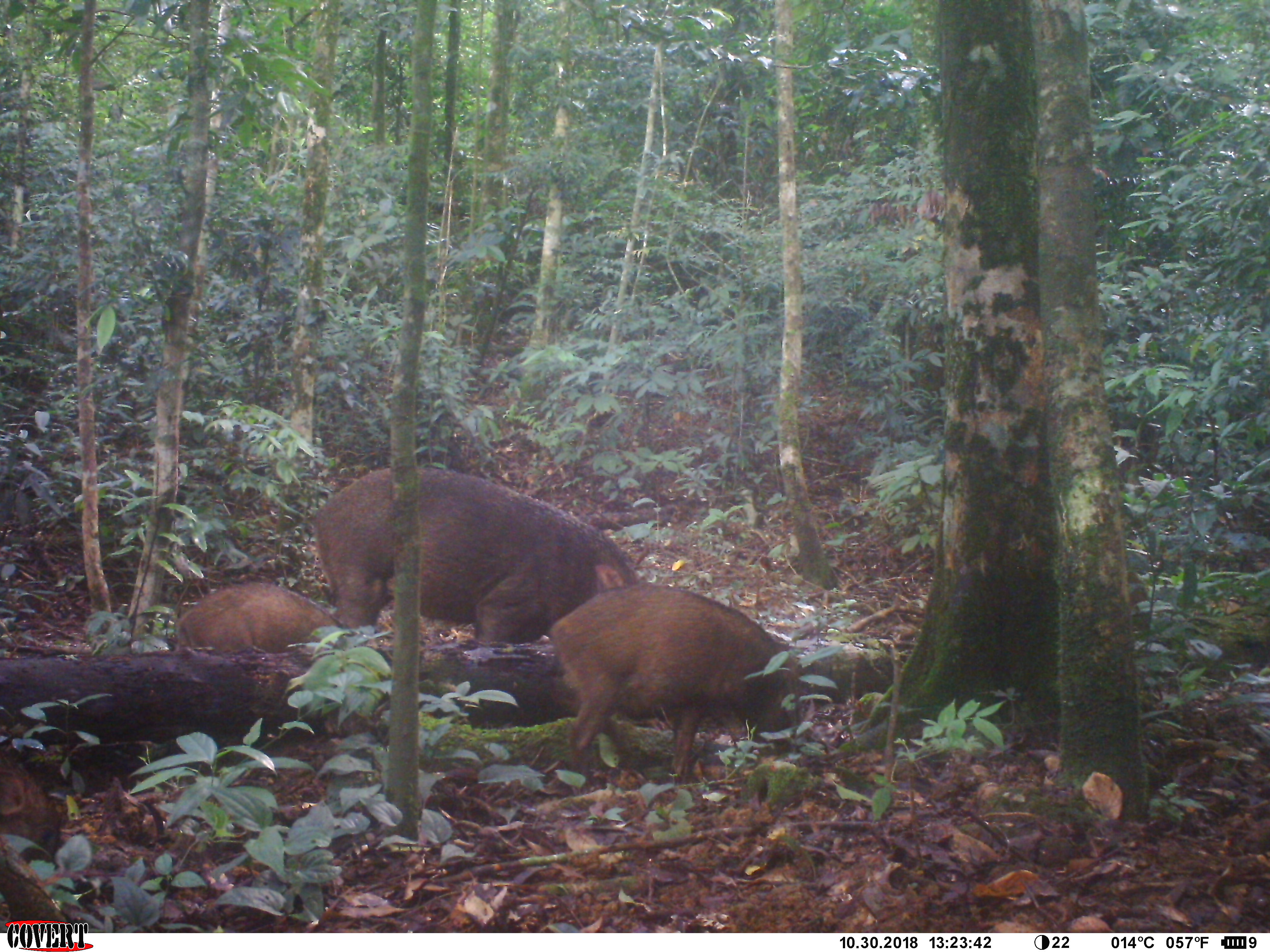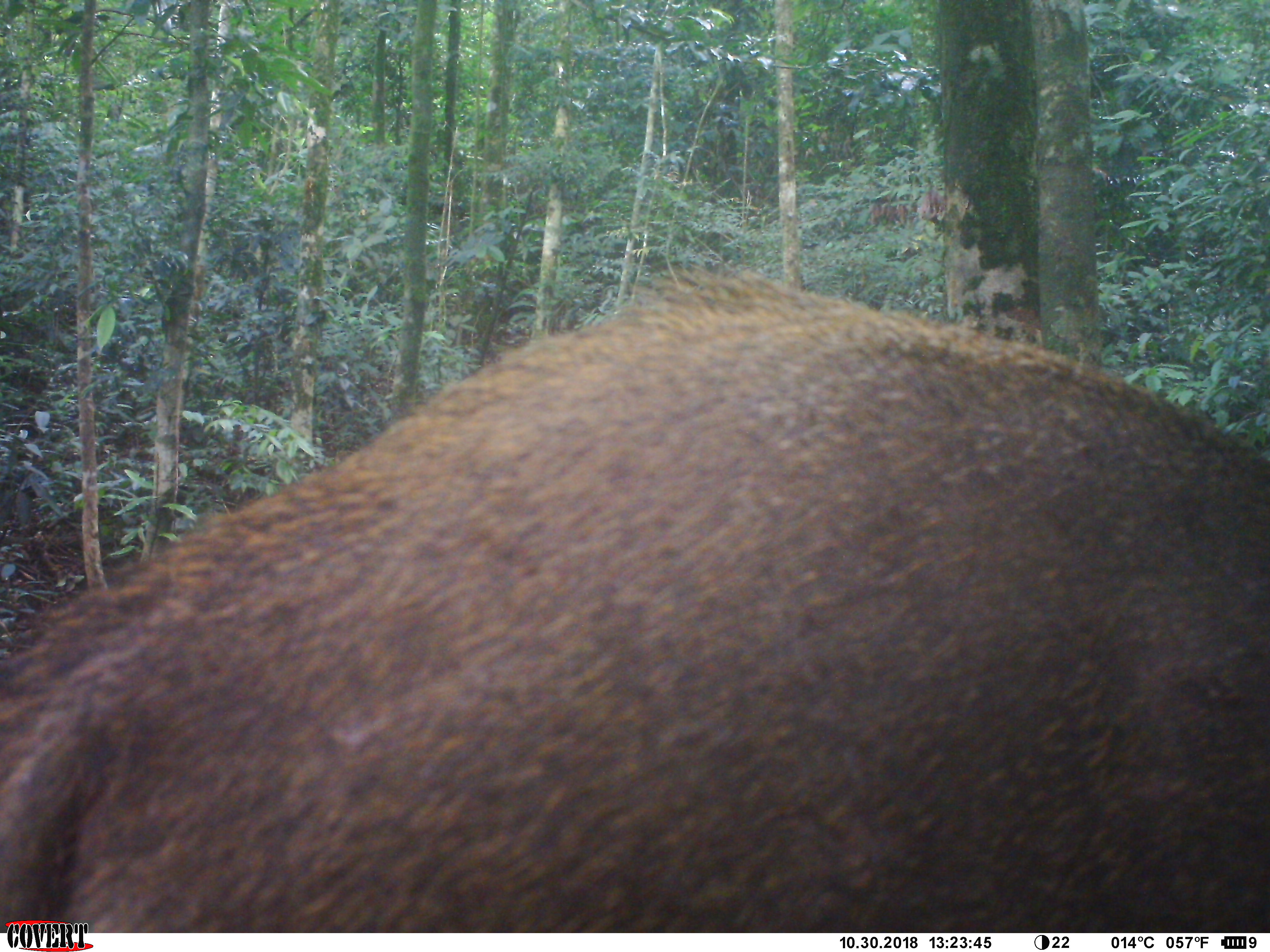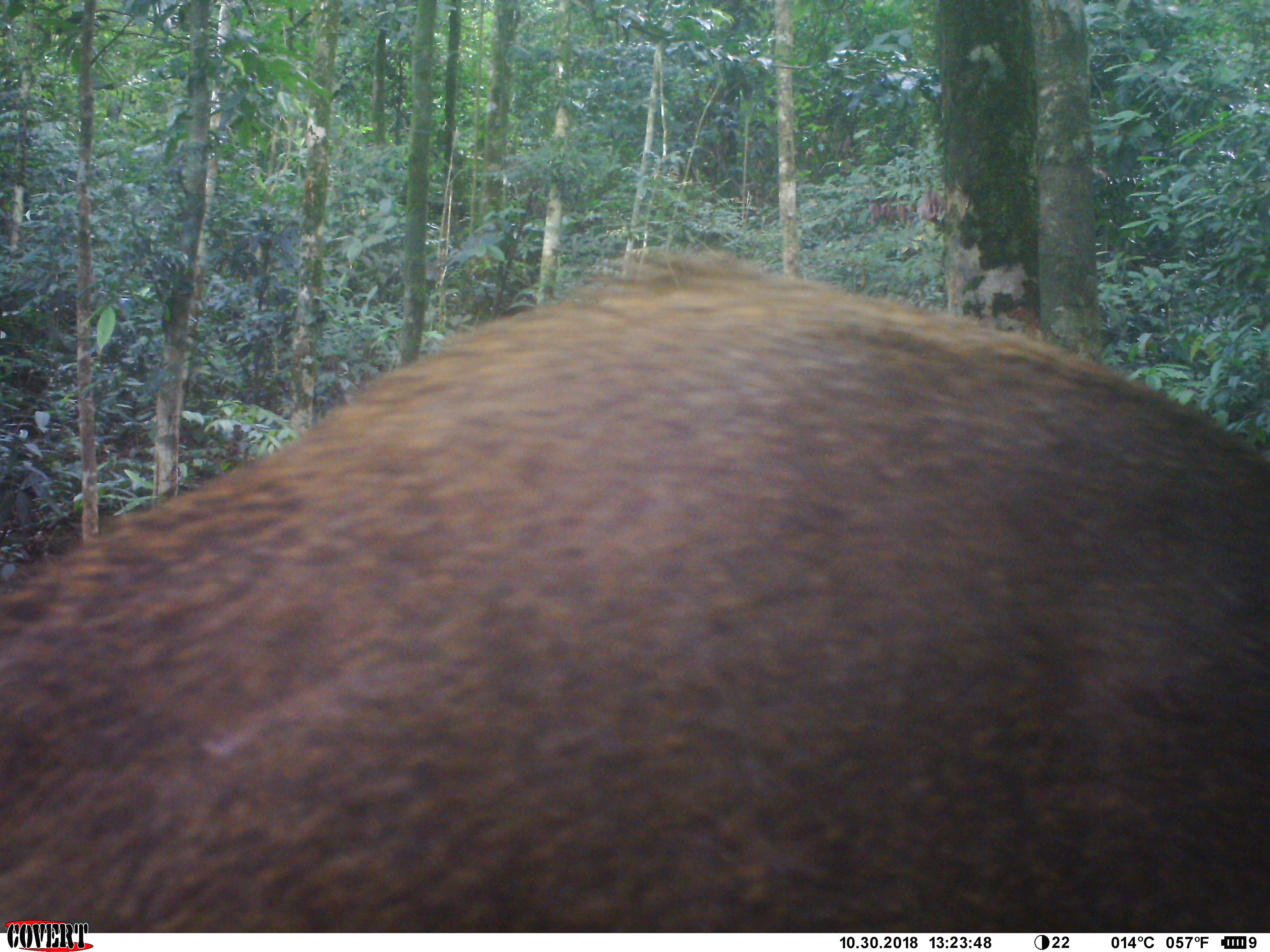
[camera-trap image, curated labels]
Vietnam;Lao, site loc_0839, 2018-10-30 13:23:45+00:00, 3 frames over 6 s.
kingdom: Animalia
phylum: Chordata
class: Mammalia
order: Artiodactyla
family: Suidae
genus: Sus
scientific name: Sus scrofa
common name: eurasian wild pig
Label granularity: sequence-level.